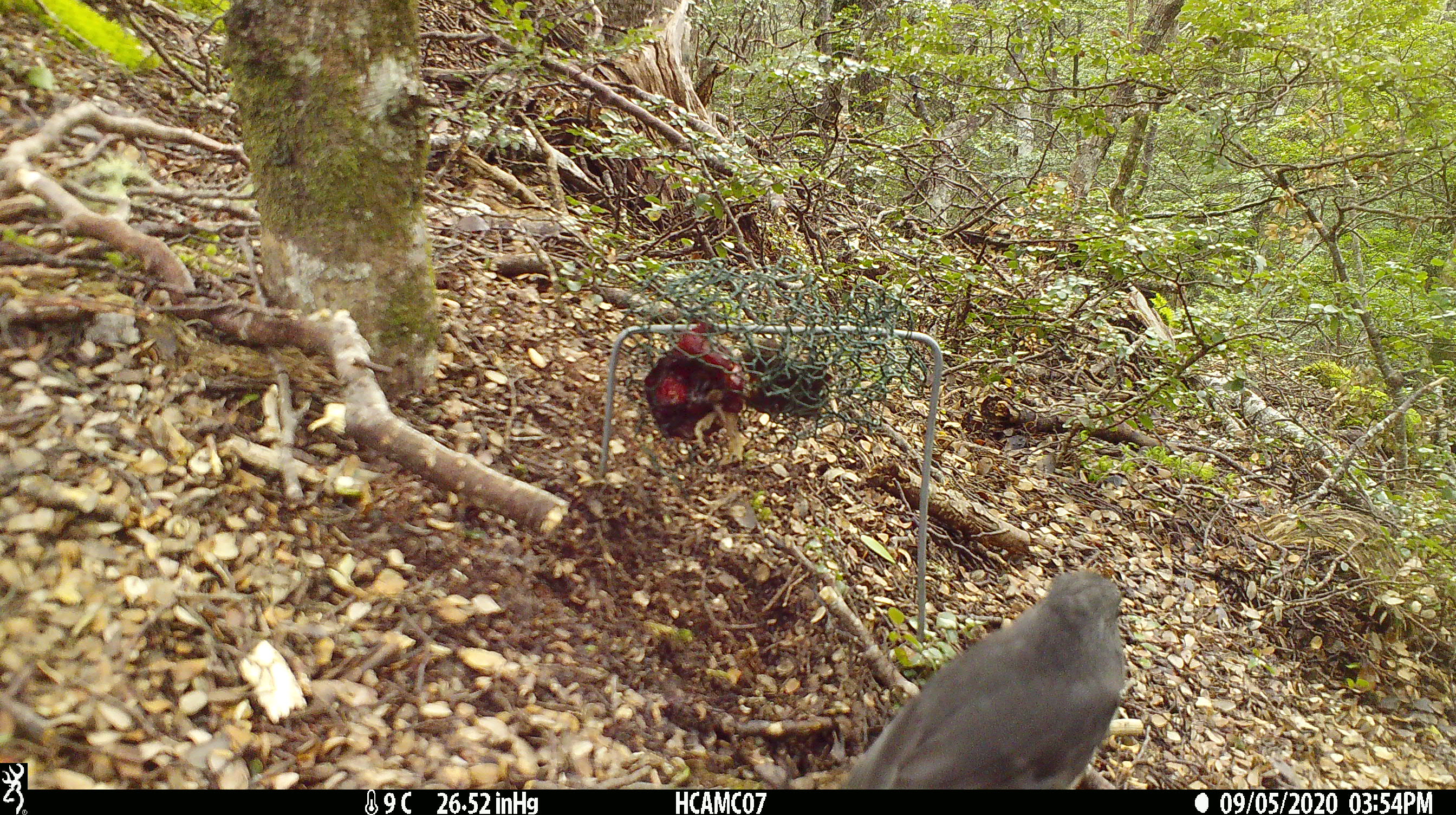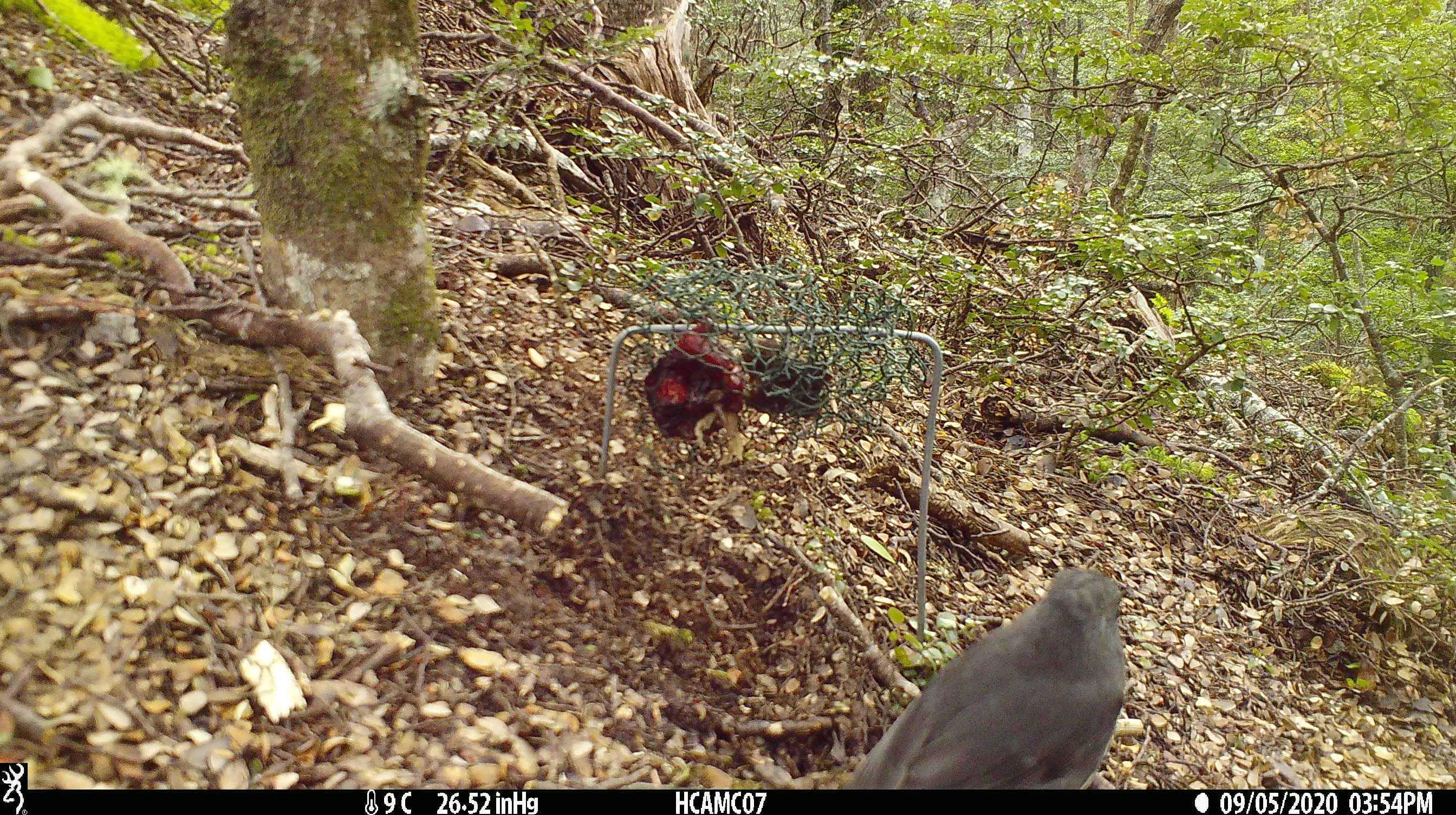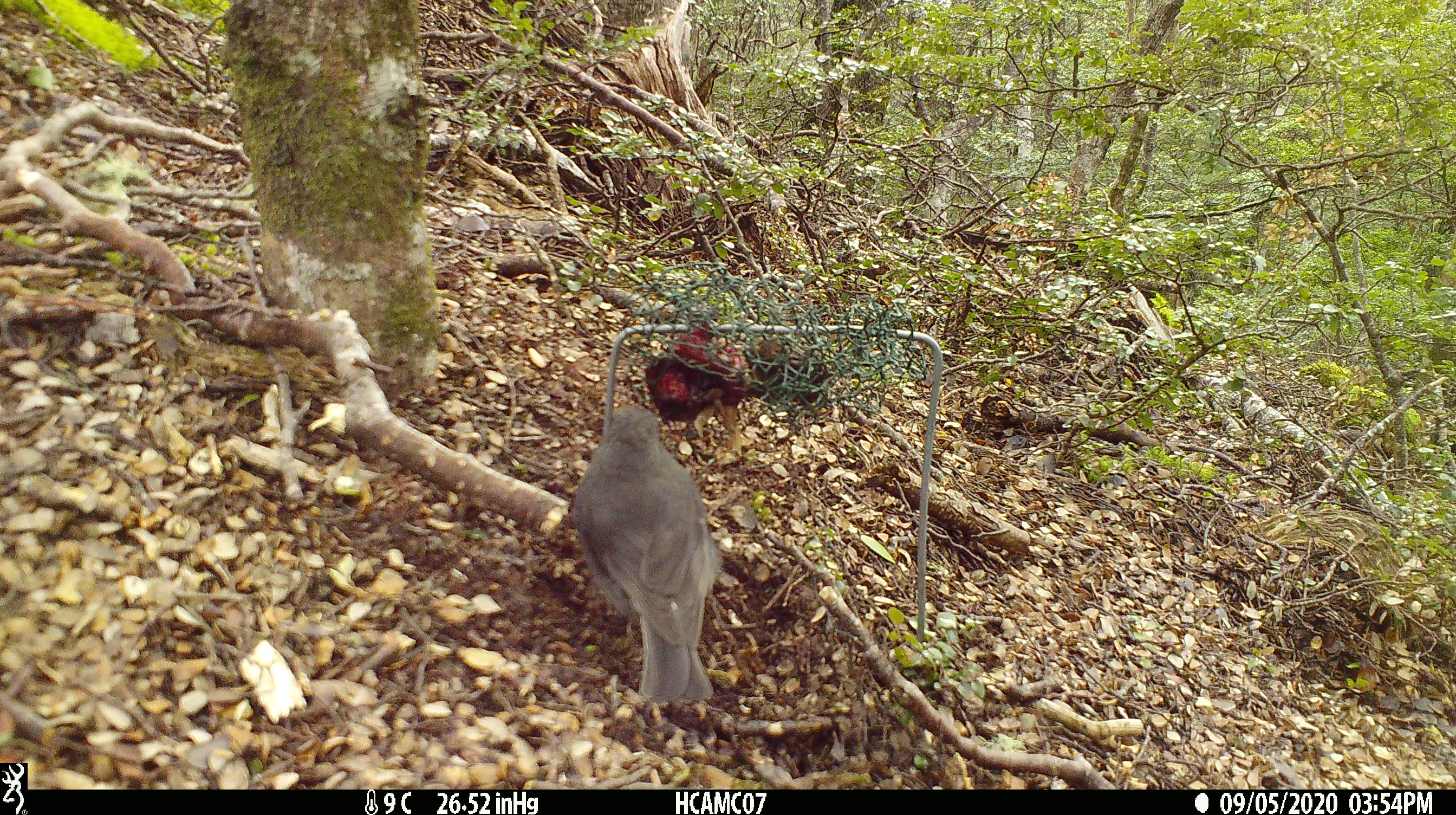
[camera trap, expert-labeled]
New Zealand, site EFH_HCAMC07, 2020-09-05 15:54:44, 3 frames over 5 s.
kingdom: Animalia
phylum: Chordata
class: Aves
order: Passeriformes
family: Petroicidae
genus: Petroica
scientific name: Petroica australis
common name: new zealand robin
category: robin